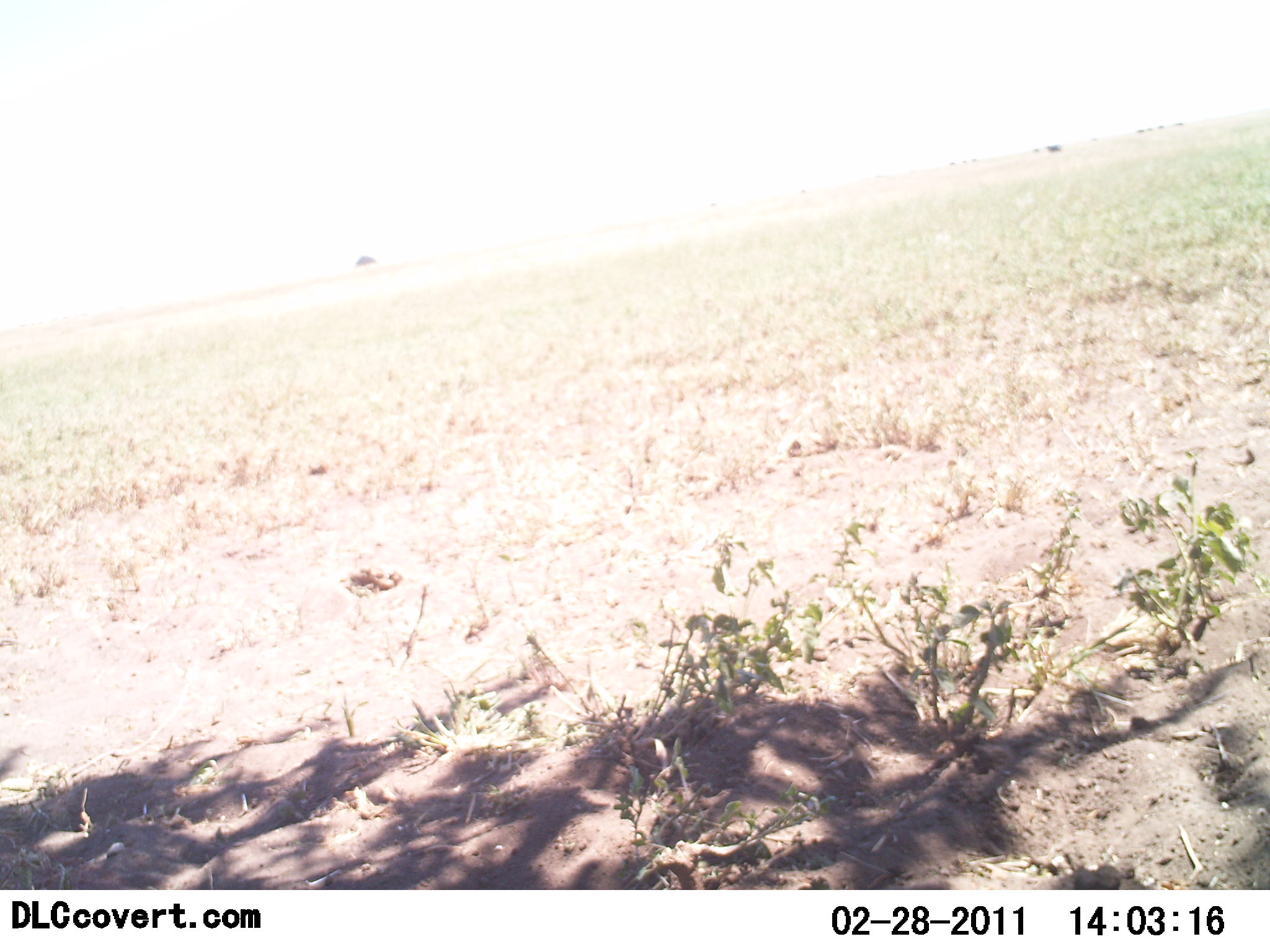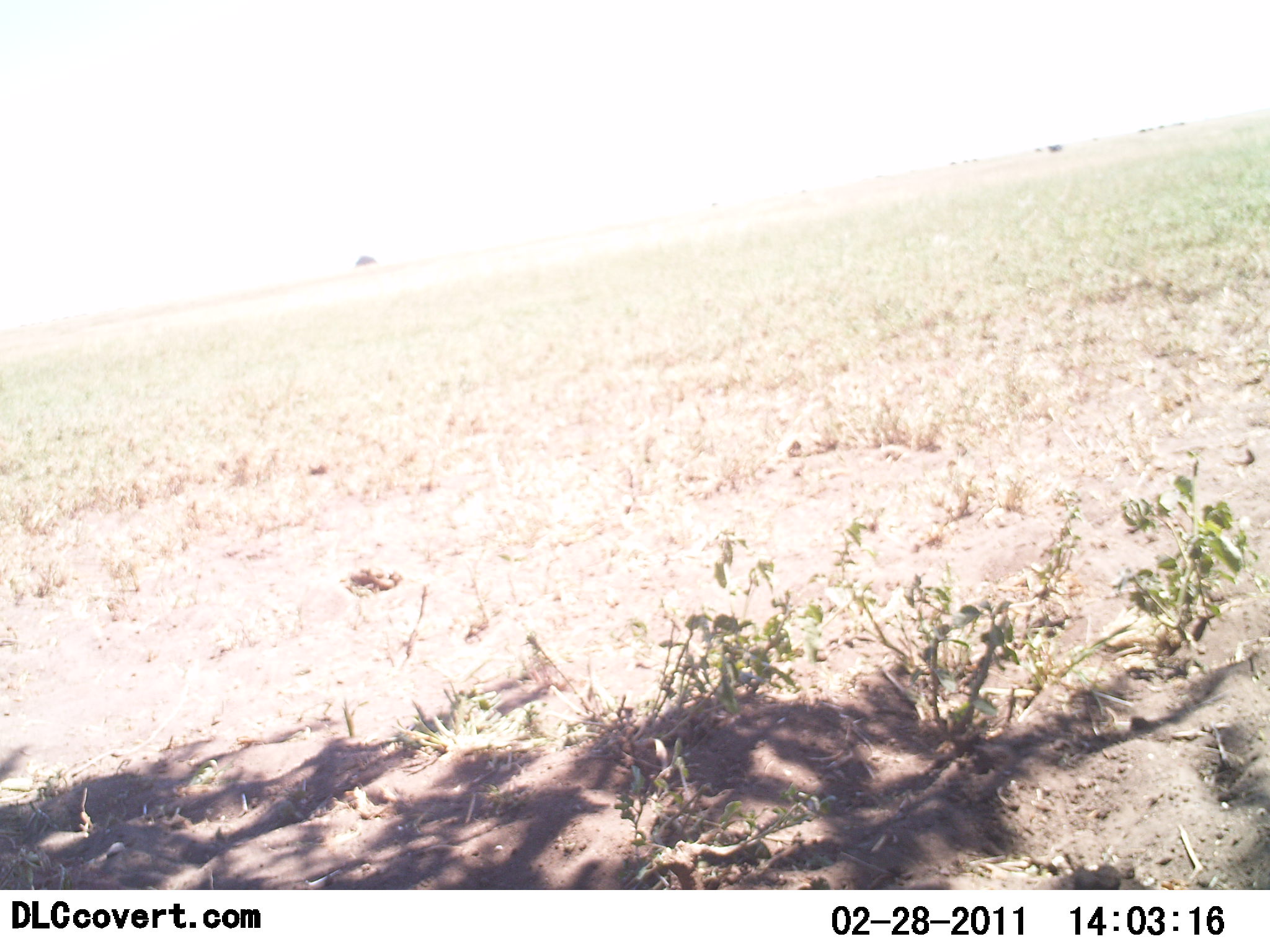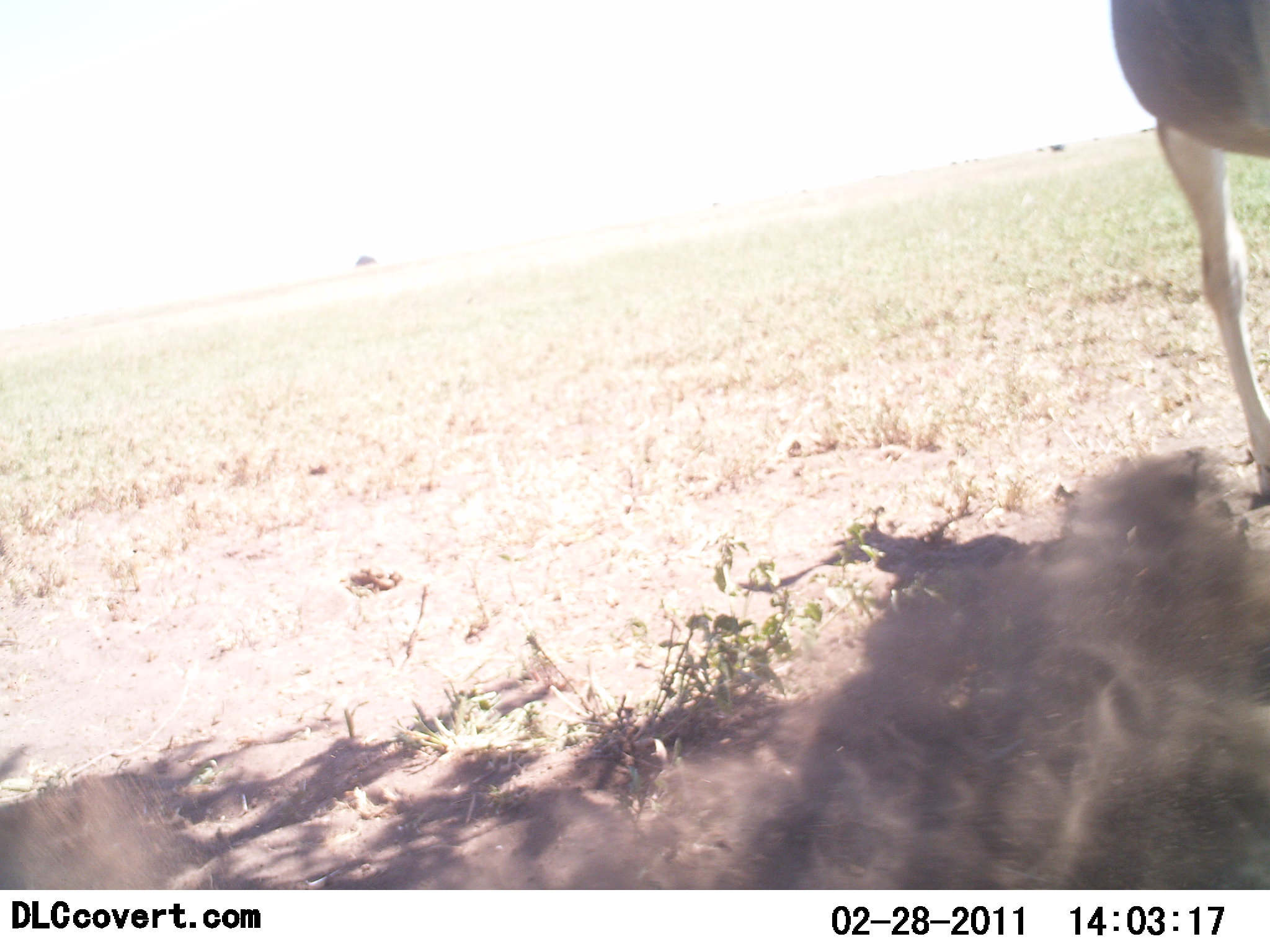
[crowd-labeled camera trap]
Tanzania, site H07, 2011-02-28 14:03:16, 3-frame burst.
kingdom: Animalia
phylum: Chordata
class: Mammalia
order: Artiodactyla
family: Bovidae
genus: Nanger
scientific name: Nanger granti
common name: grant's gazelle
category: gazellegrants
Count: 1.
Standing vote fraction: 75%.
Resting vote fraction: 0%.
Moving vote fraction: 25%.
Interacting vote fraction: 0%.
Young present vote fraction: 0%.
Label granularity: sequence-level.